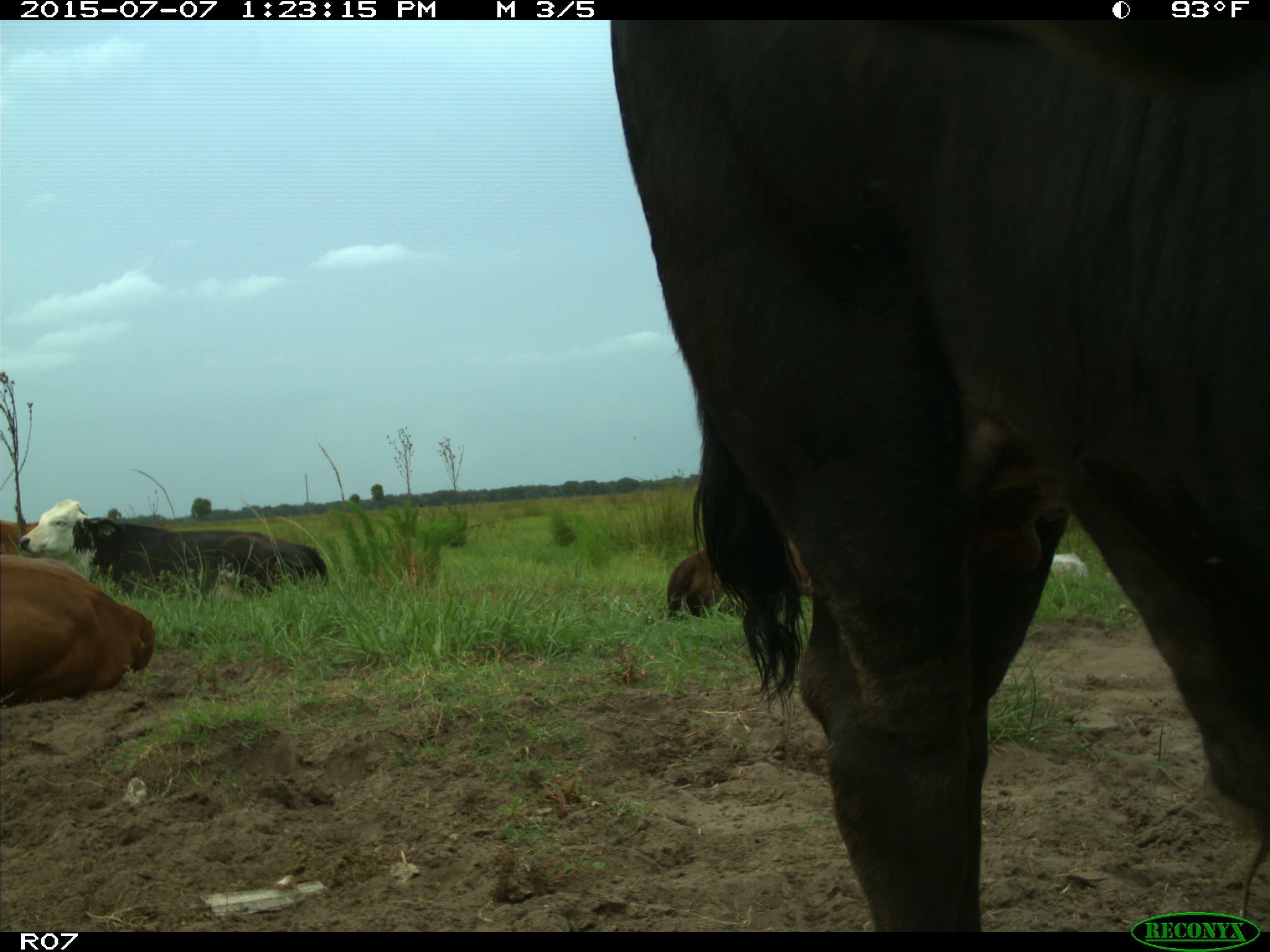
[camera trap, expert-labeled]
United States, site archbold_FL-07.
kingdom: Animalia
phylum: Chordata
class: Mammalia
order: Artiodactyla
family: Bovidae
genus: Bos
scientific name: Bos taurus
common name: domestic cow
Bos taurus (domestic cow).